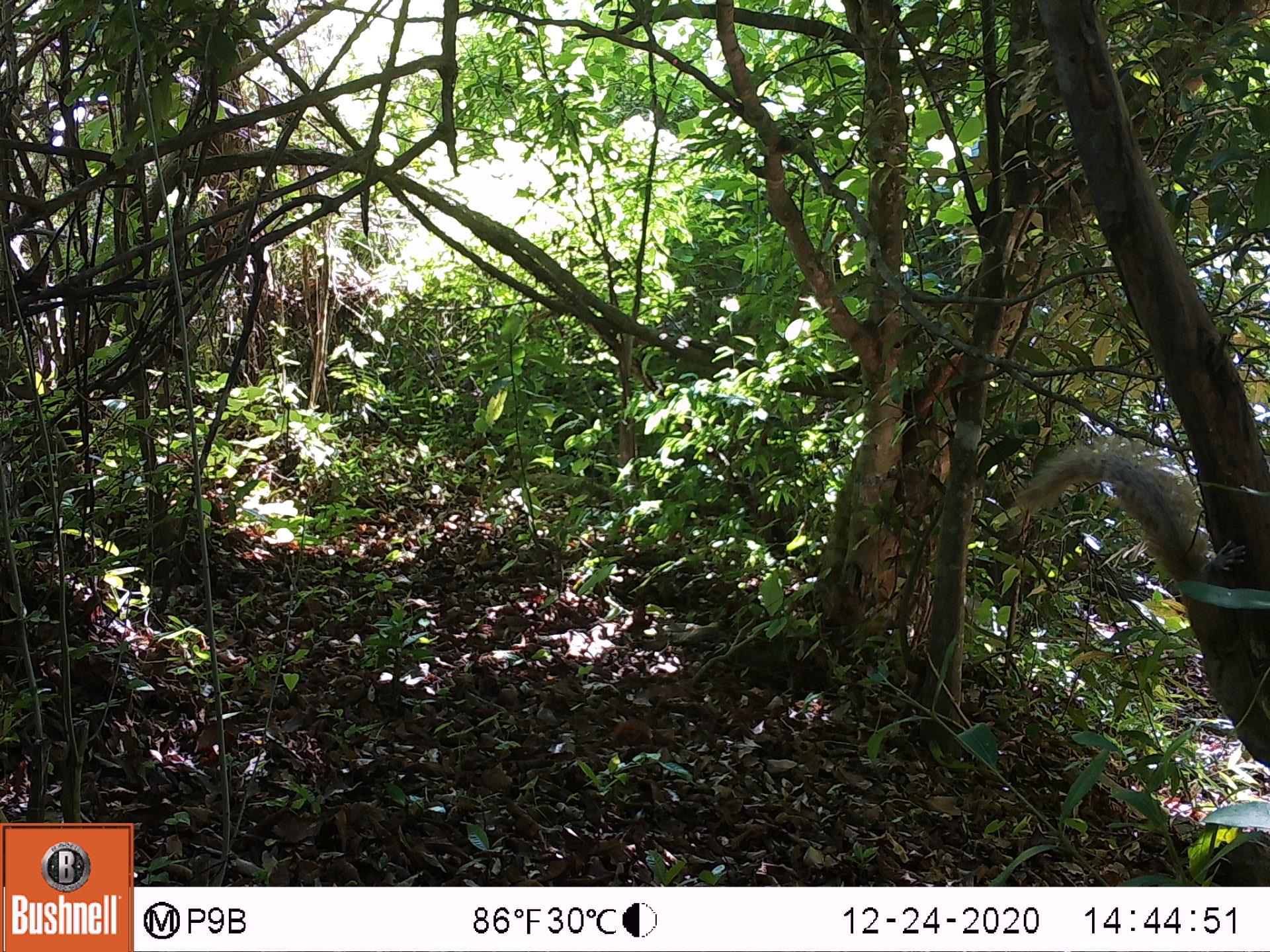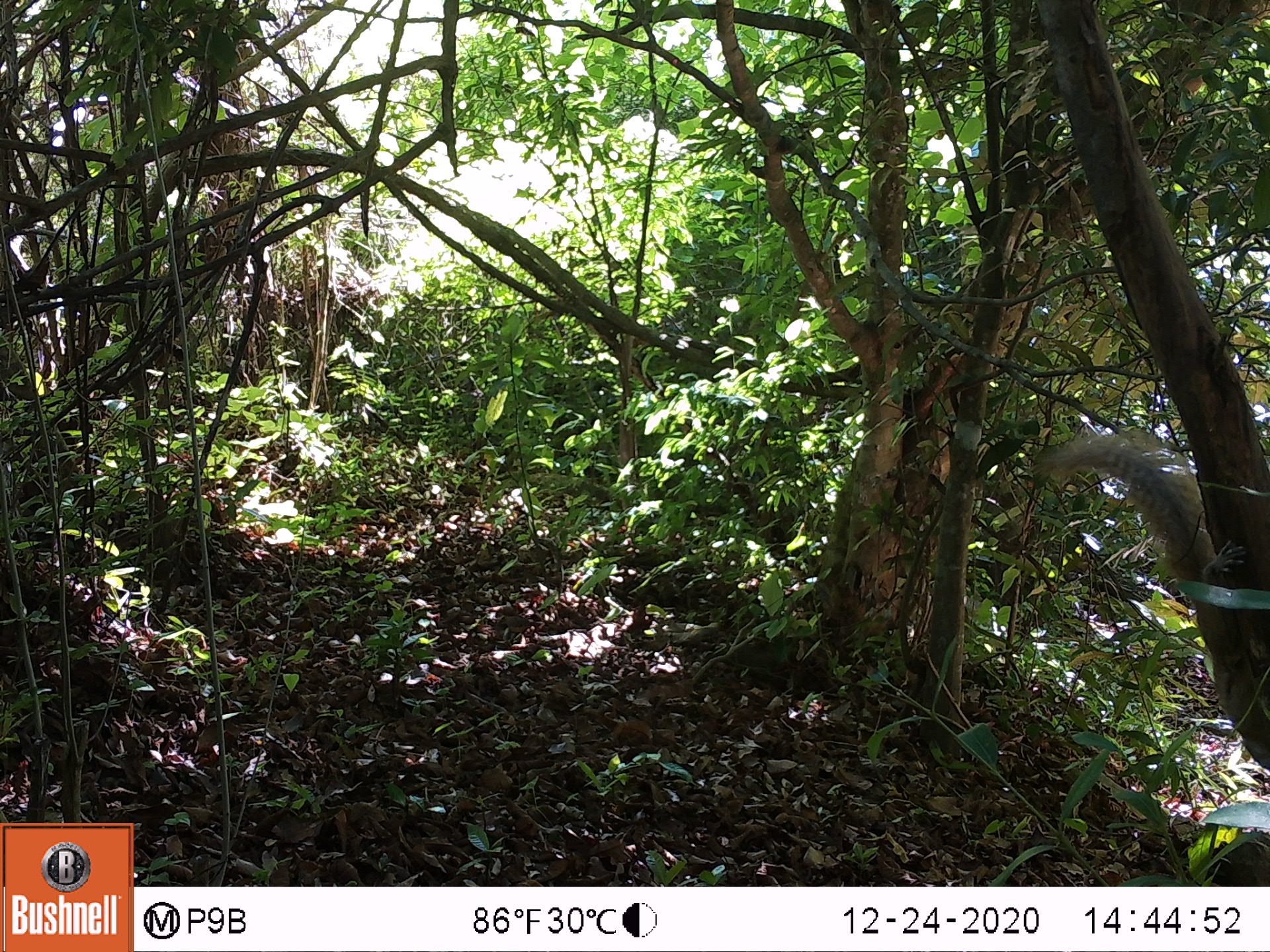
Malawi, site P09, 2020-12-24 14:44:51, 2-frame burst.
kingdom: Animalia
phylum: Chordata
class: Mammalia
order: Rodentia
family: Sciuridae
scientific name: Sciuridae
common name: squirrel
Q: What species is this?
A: Squirrel (Sciuridae).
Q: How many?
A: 1.